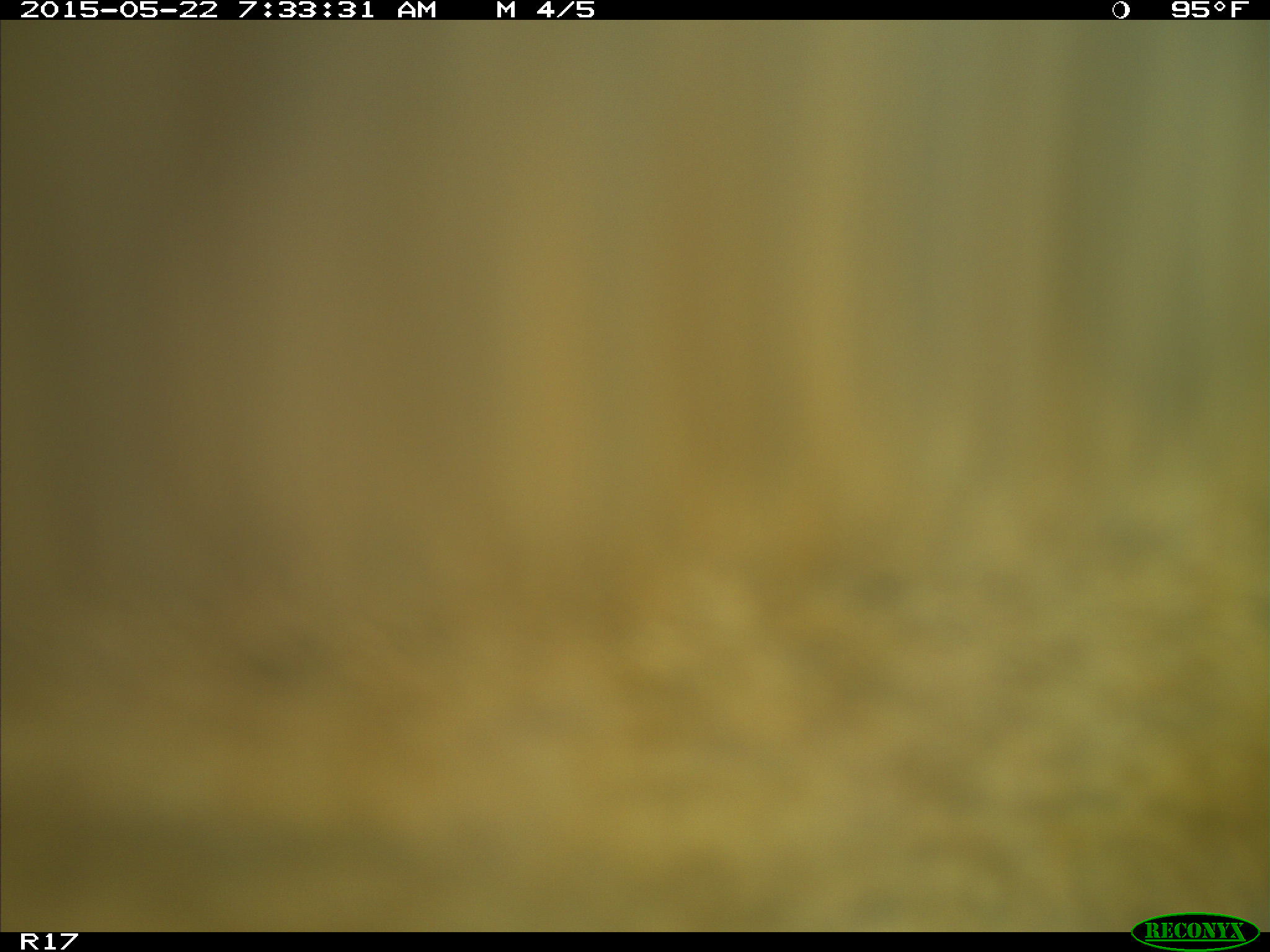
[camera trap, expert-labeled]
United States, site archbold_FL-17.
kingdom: Animalia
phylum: Chordata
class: Mammalia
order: Artiodactyla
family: Bovidae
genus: Bos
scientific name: Bos taurus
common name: domestic cow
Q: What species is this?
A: Bos taurus (domestic cow).